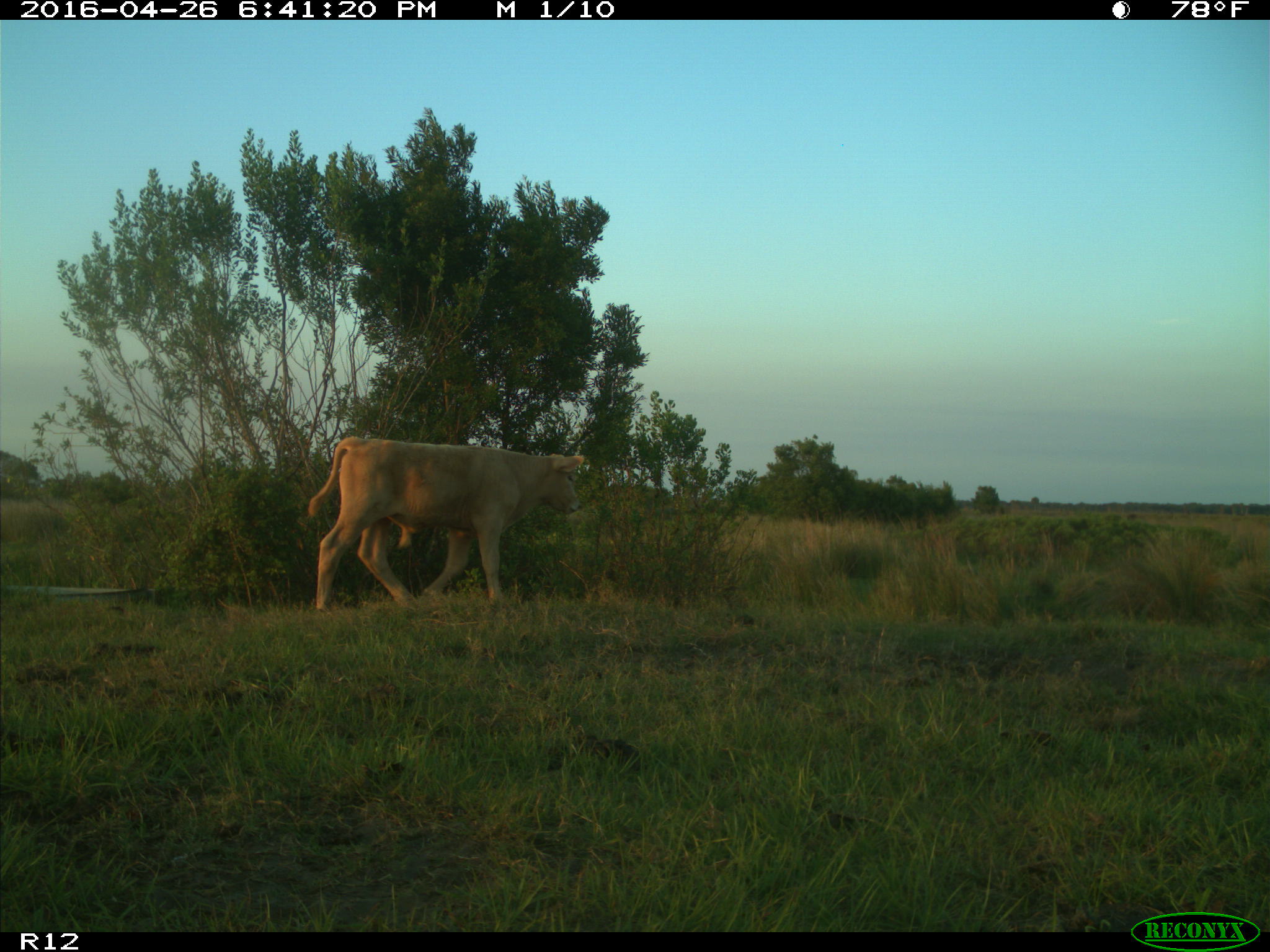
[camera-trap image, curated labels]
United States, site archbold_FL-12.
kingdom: Animalia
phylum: Chordata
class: Mammalia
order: Artiodactyla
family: Bovidae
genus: Bos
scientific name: Bos taurus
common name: domestic cow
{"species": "Bos taurus (domestic cow)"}